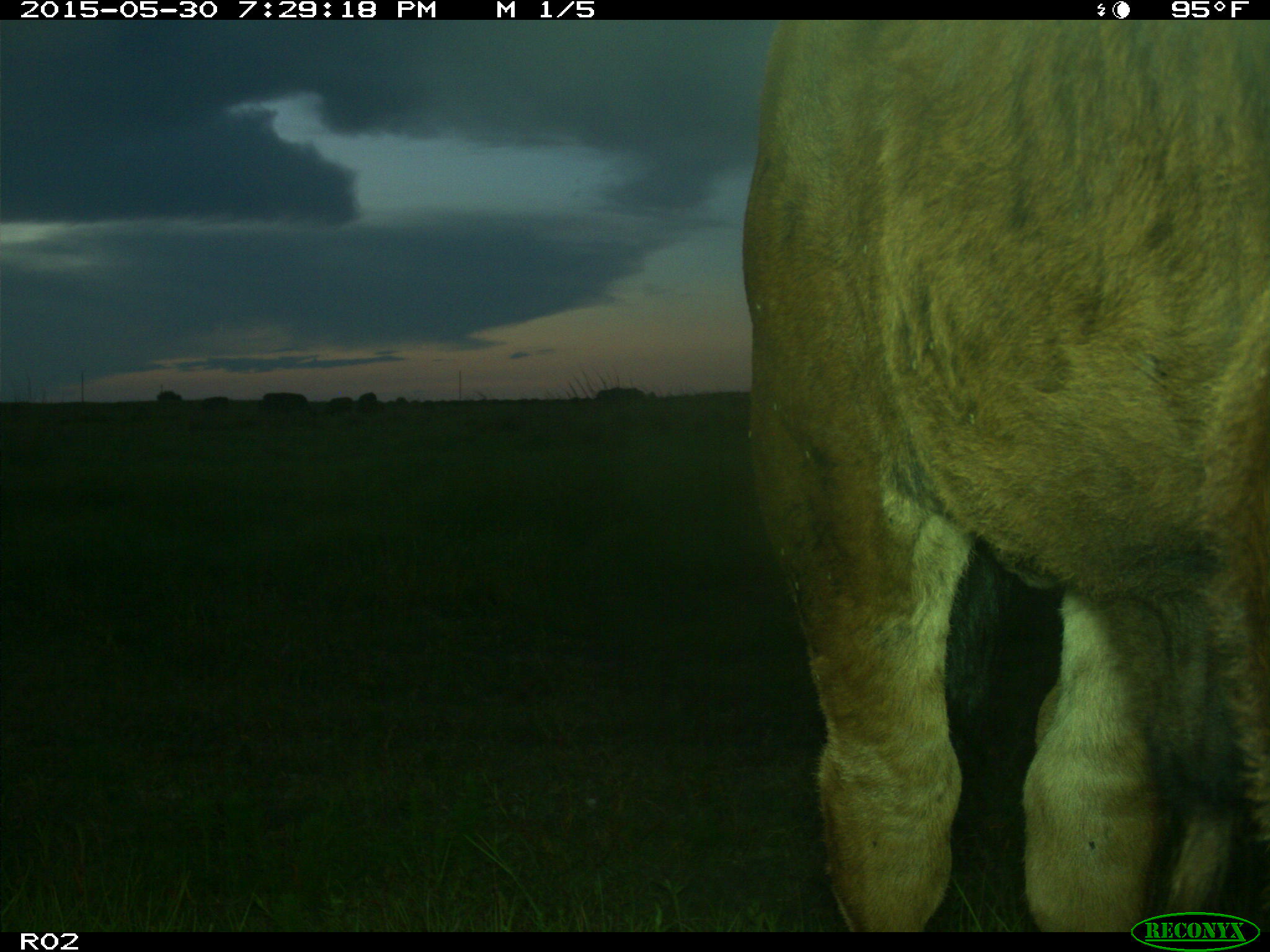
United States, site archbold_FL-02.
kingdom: Animalia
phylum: Chordata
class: Mammalia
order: Artiodactyla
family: Bovidae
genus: Bos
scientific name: Bos taurus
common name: domestic cow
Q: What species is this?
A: Bos taurus (domestic cow).